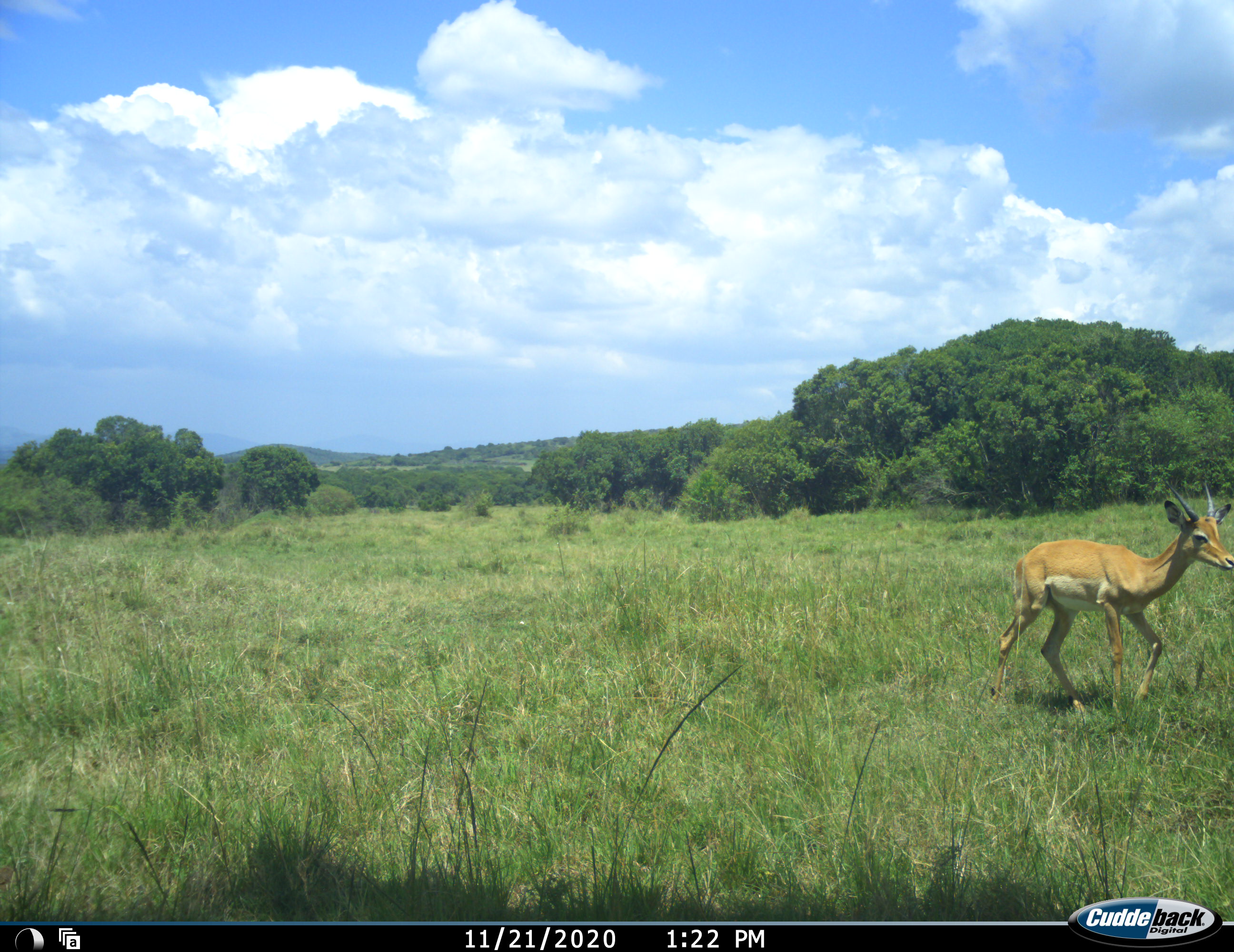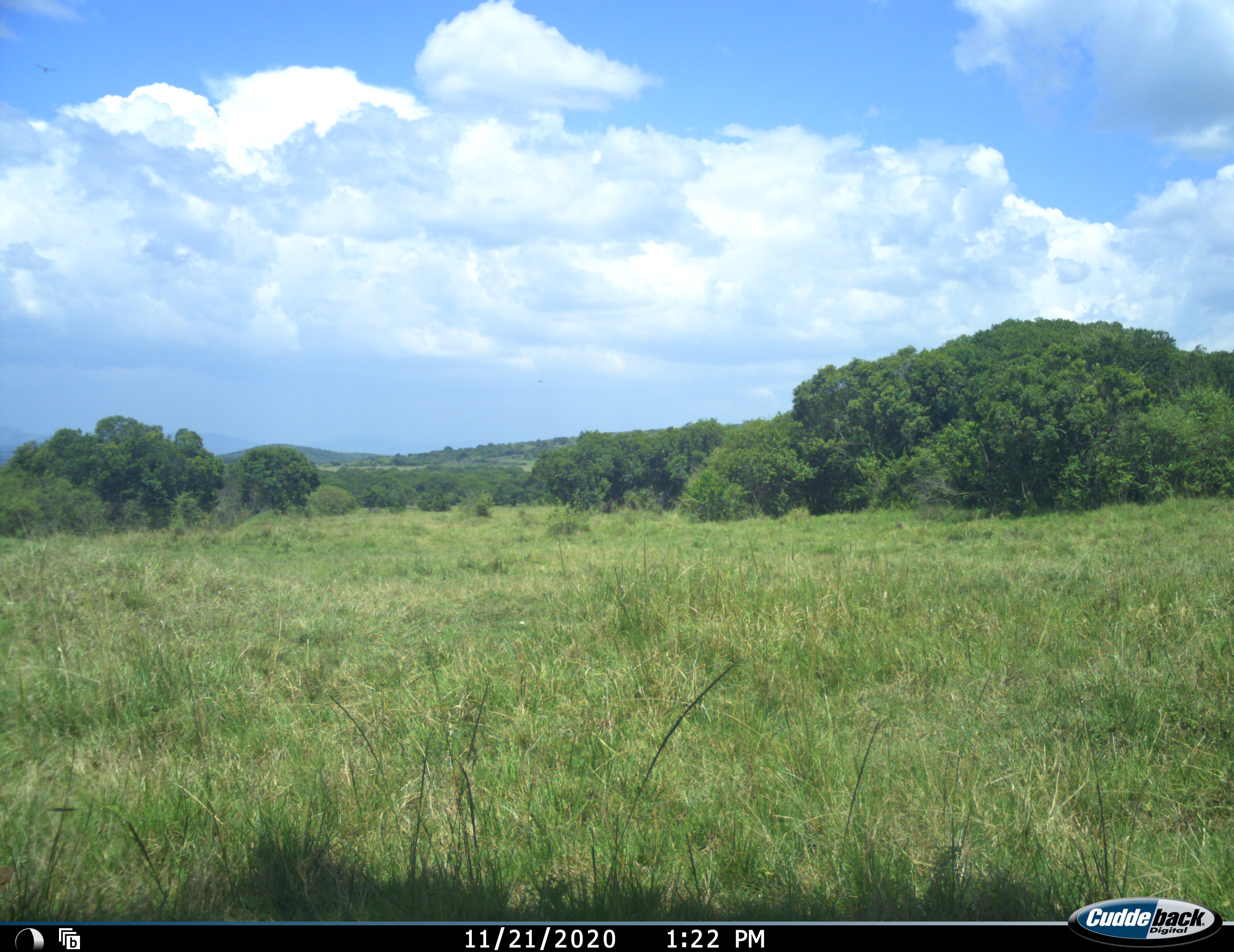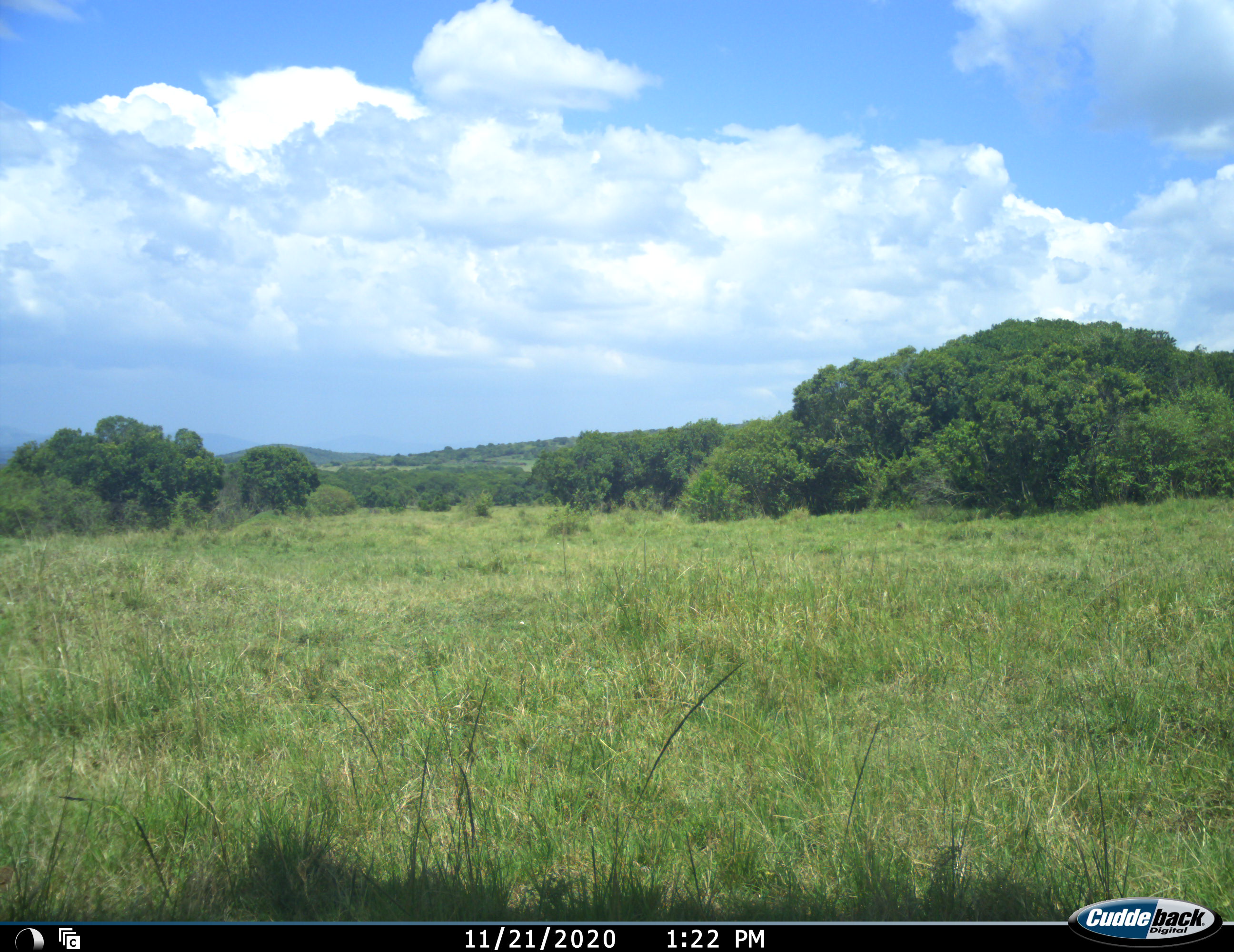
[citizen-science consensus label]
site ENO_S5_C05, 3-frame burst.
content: unidentified animal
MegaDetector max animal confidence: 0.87